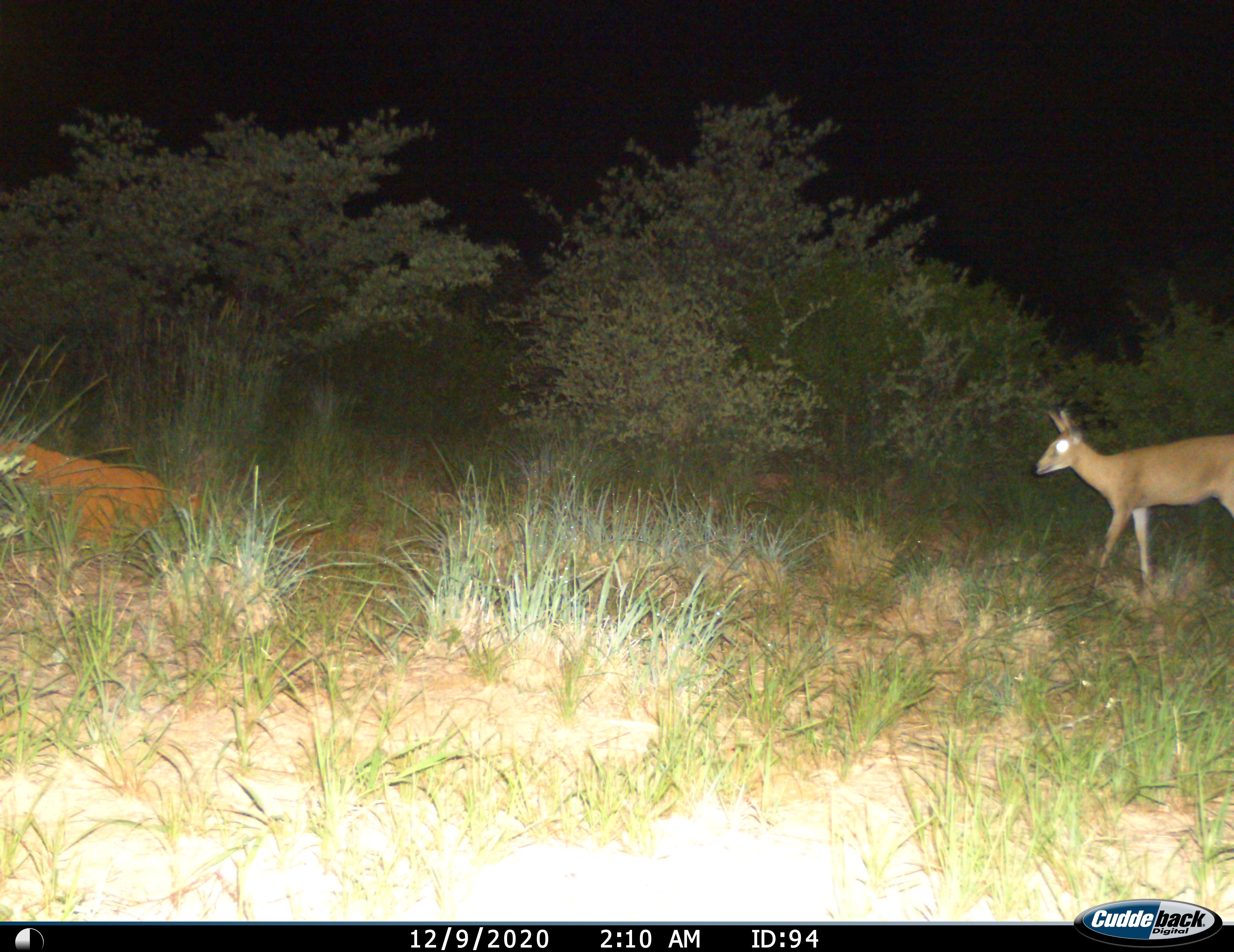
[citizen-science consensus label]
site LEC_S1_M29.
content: unidentified animal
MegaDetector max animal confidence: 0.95